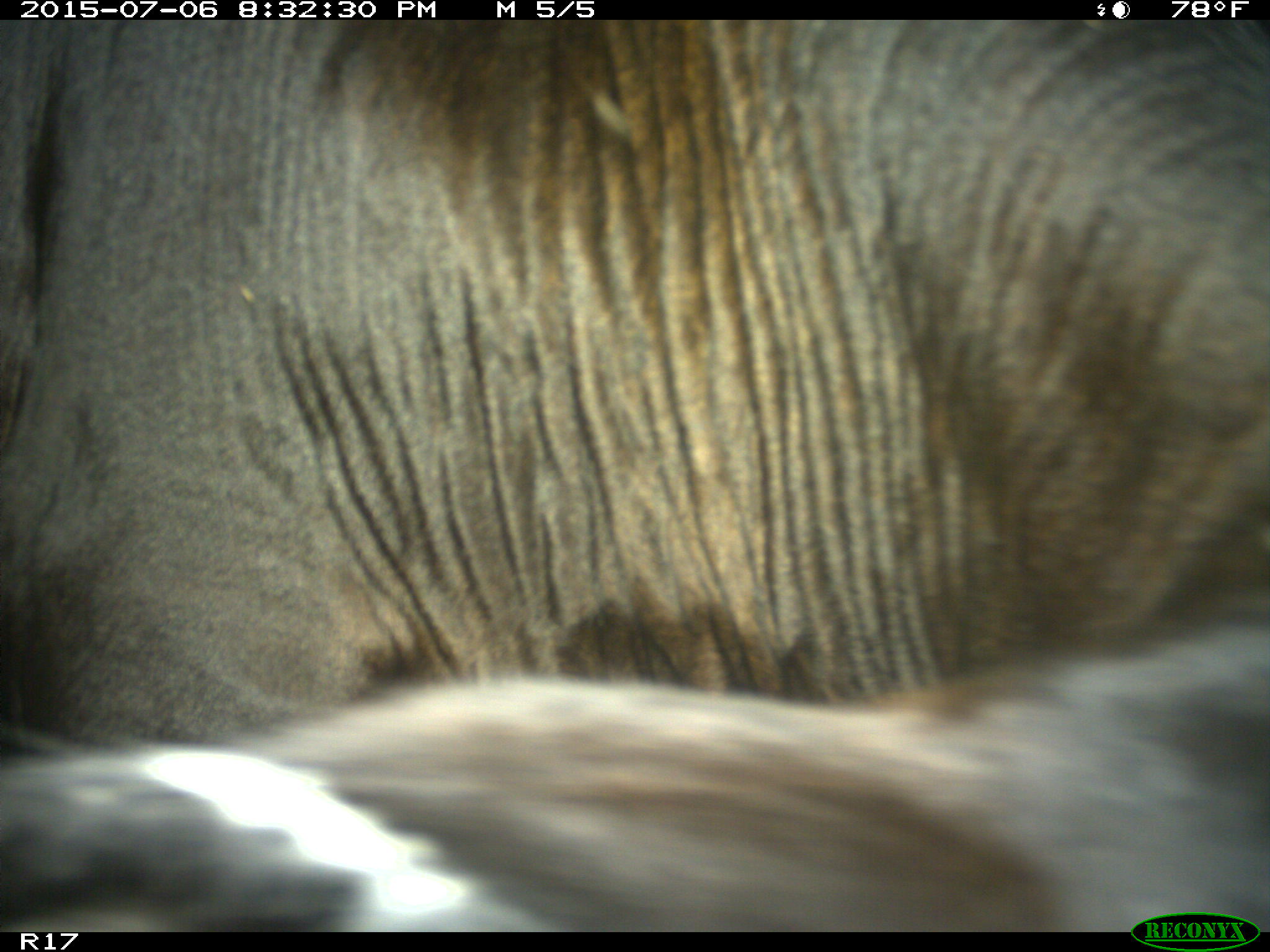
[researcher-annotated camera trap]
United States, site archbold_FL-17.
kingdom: Animalia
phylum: Chordata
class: Mammalia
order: Artiodactyla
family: Bovidae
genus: Bos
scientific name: Bos taurus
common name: domestic cow